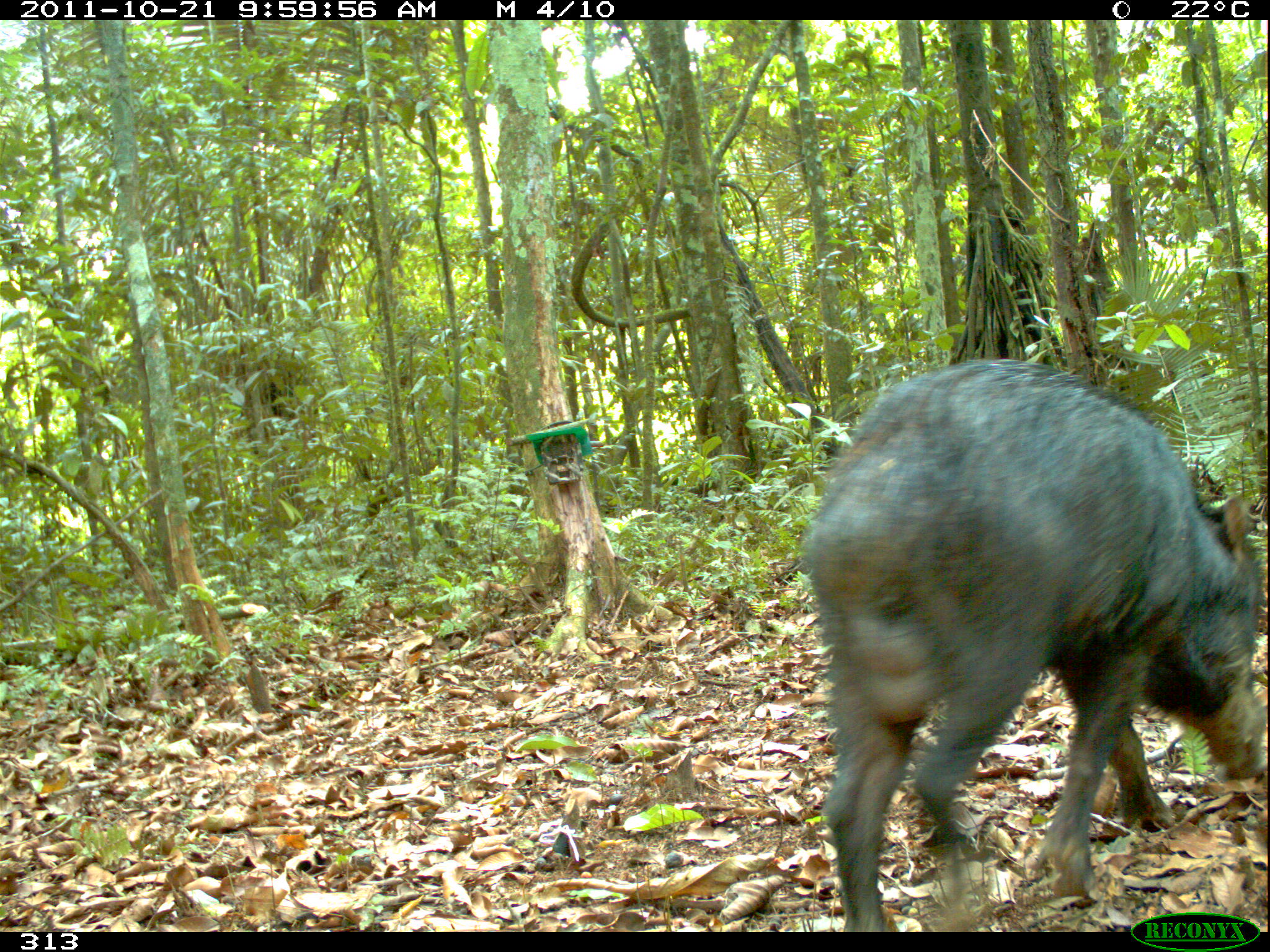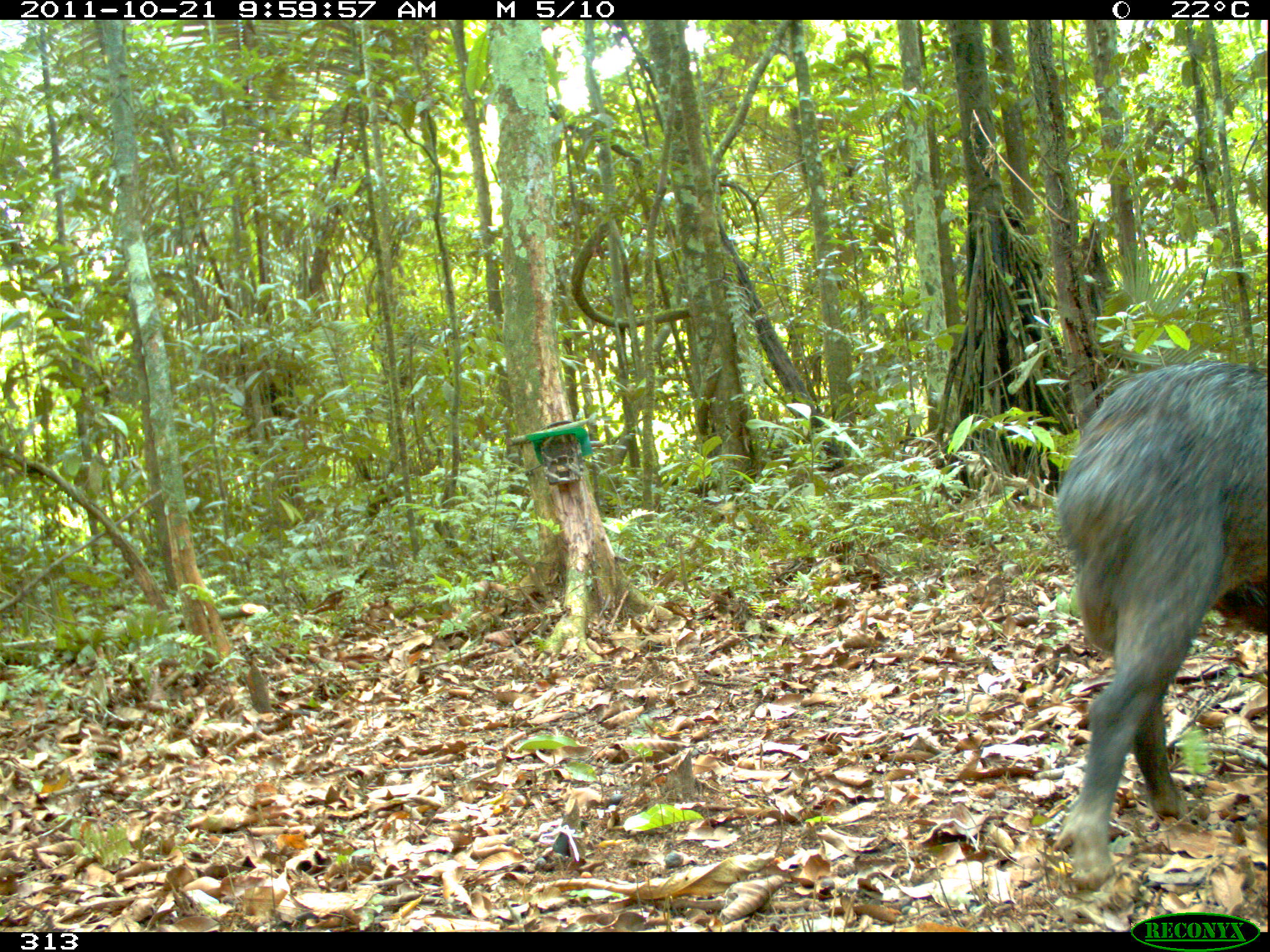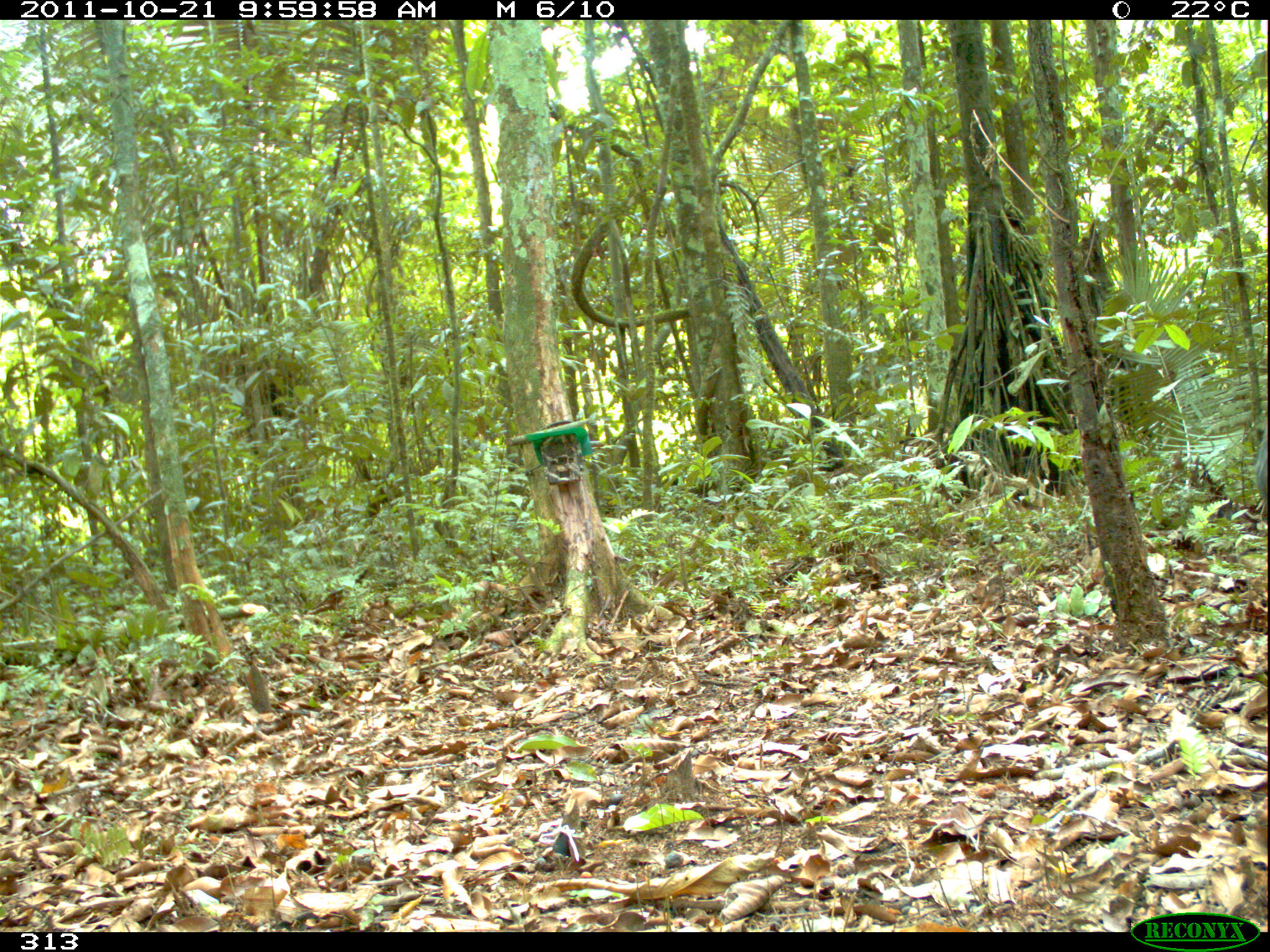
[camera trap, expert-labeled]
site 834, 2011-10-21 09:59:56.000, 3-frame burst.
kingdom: Animalia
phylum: Chordata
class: Mammalia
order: Artiodactyla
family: Tayassuidae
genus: Tayassu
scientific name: Tayassu pecari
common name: white-lipped peccary